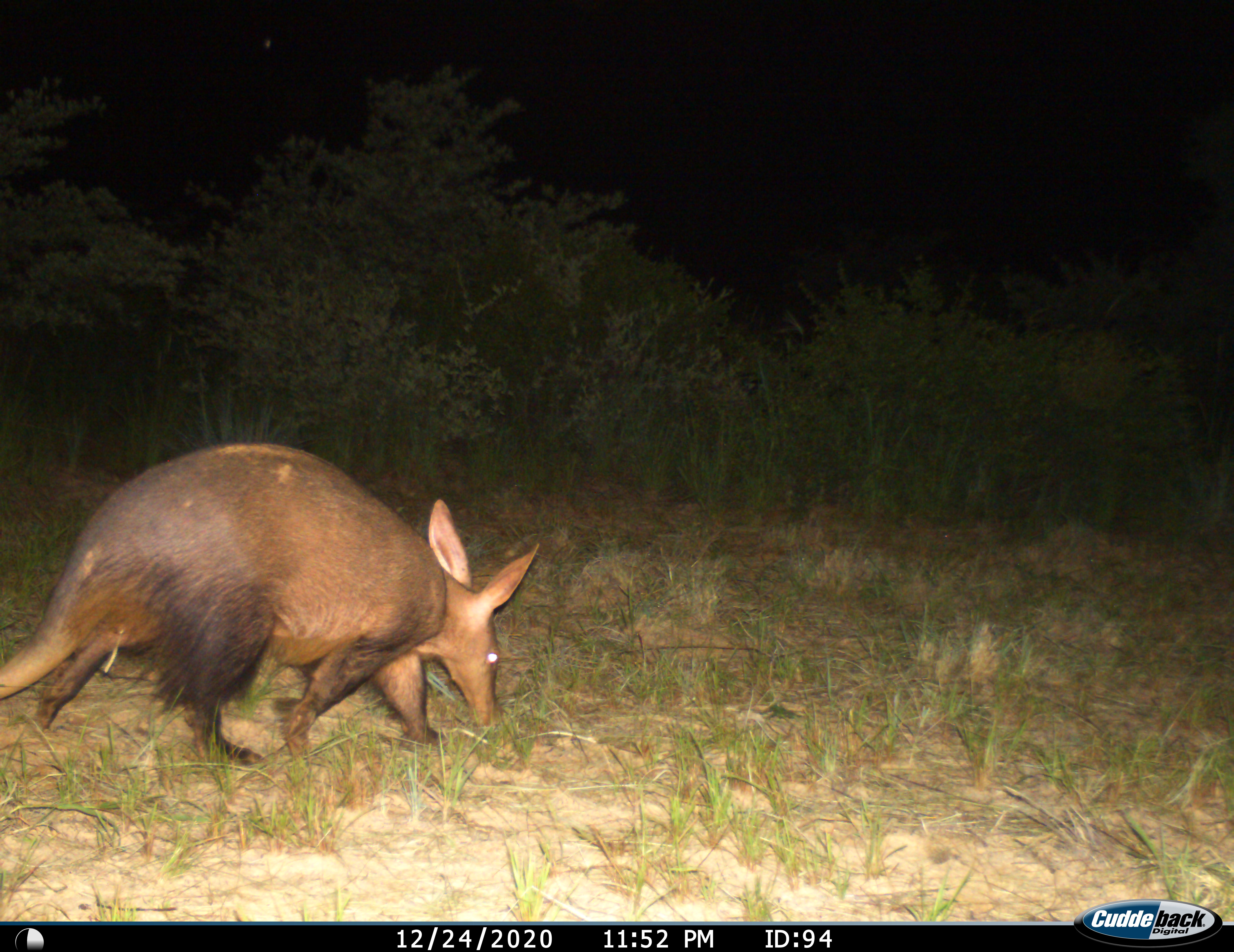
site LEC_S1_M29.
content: unidentified animal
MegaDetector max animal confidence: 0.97